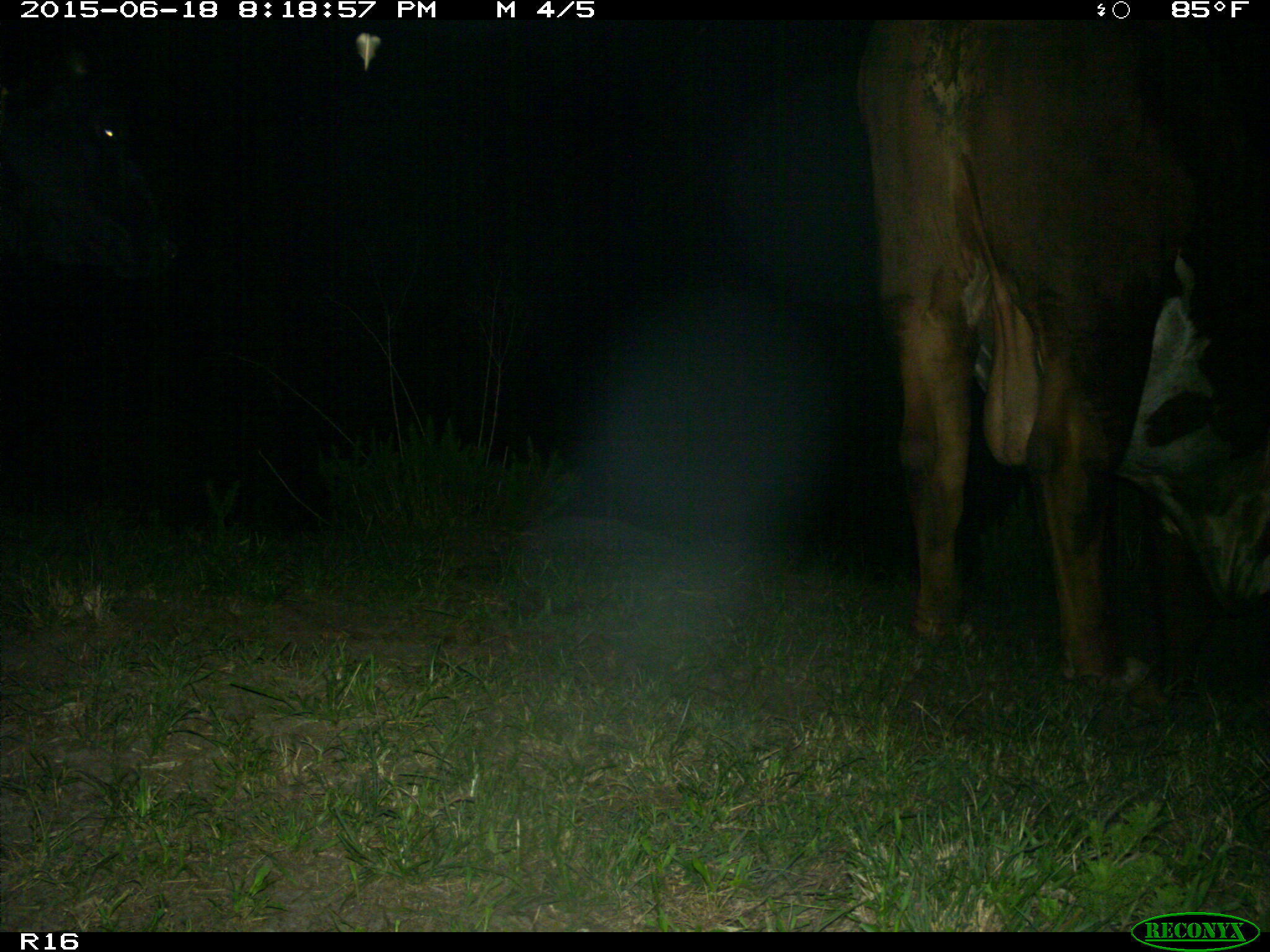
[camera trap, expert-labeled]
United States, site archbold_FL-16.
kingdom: Animalia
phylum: Chordata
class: Mammalia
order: Artiodactyla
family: Bovidae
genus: Bos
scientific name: Bos taurus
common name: domestic cow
Bos taurus (domestic cow).